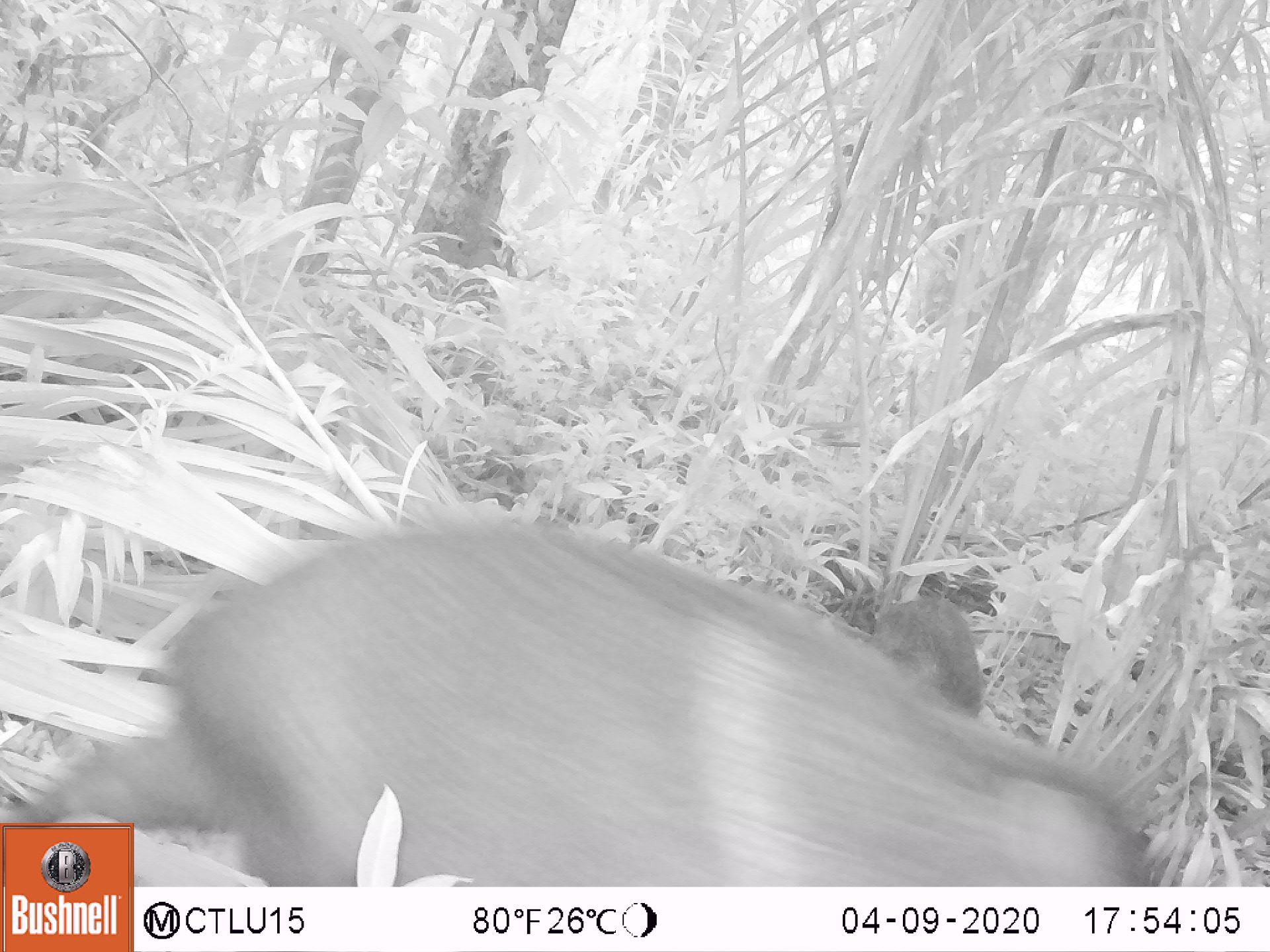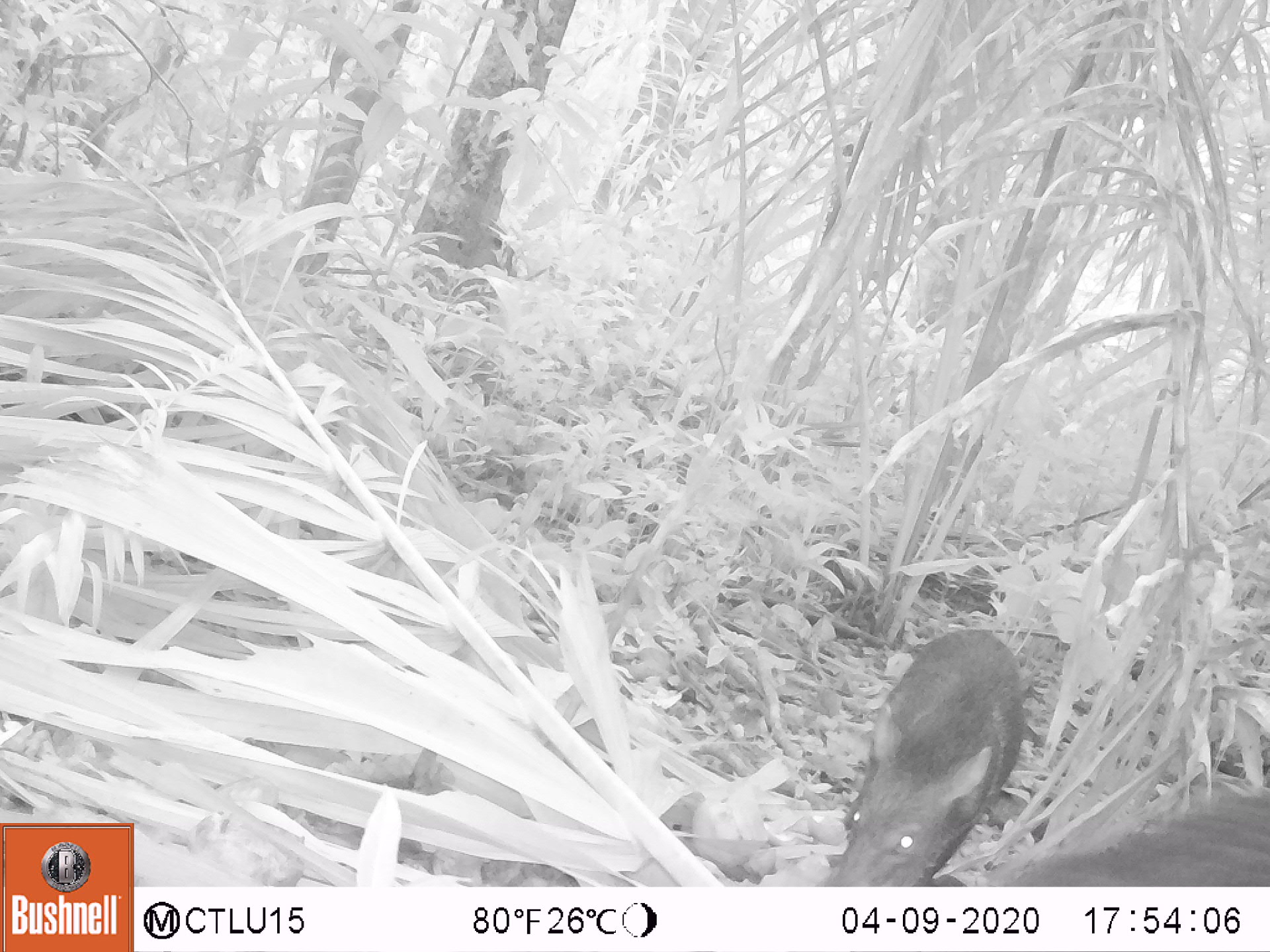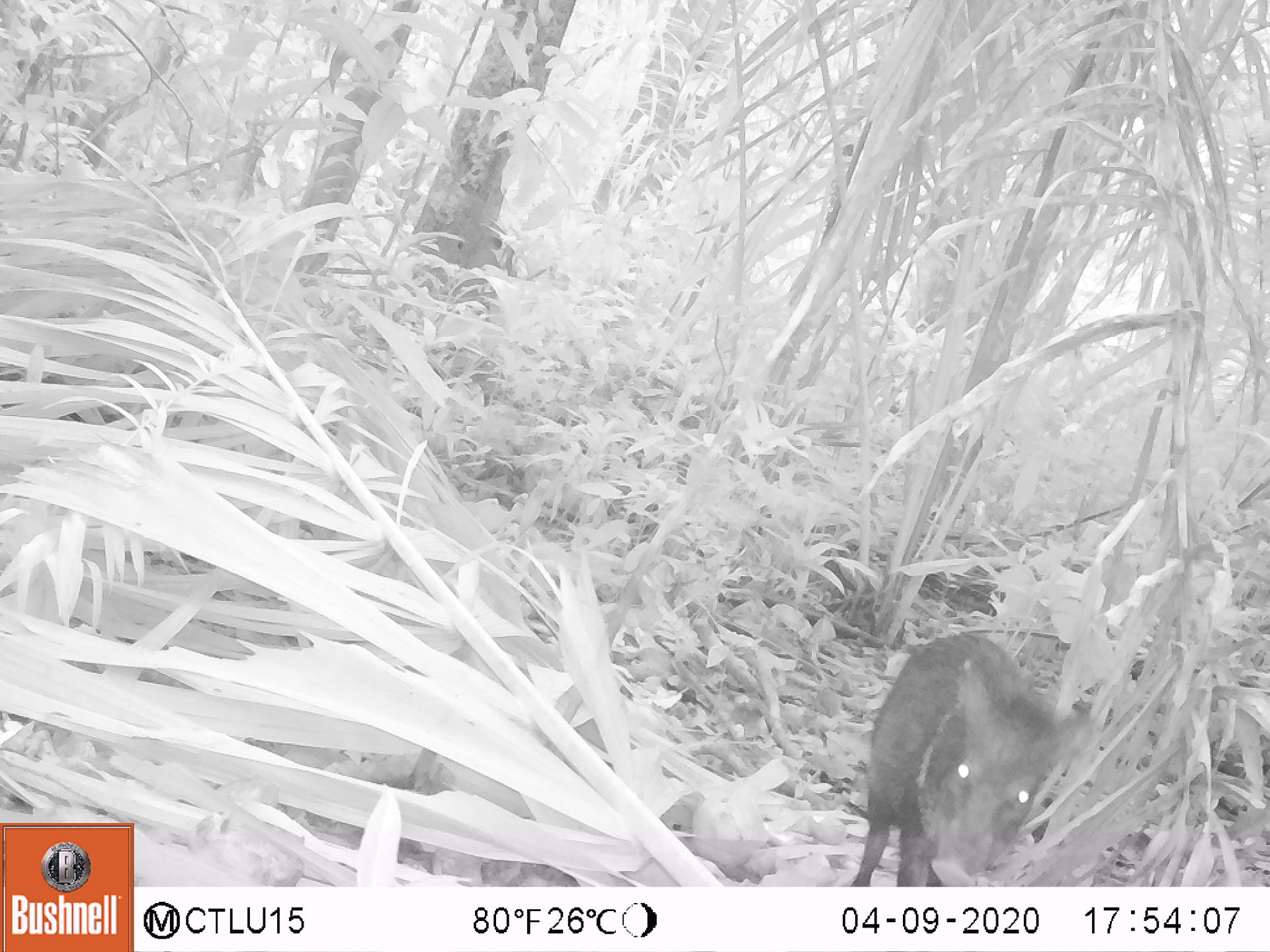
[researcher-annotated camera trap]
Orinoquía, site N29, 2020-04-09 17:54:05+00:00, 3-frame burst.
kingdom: Animalia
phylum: Chordata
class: Mammalia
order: Artiodactyla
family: Tayassuidae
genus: Pecari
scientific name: Pecari tajacu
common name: collared peccary